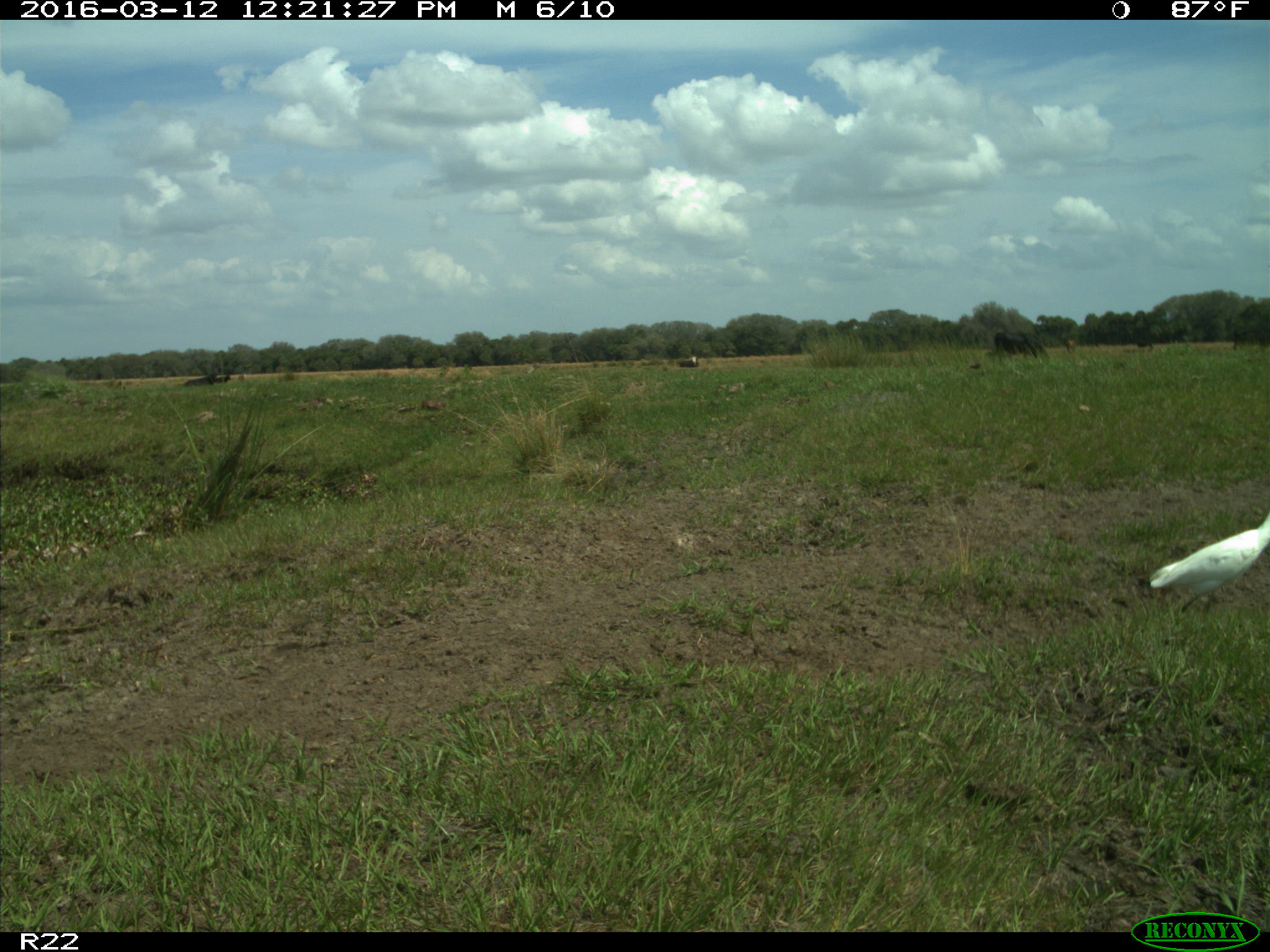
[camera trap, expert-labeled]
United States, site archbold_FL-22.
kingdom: Animalia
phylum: Chordata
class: Mammalia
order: Artiodactyla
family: Bovidae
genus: Bos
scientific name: Bos taurus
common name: domestic cow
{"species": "Bos taurus (domestic cow)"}